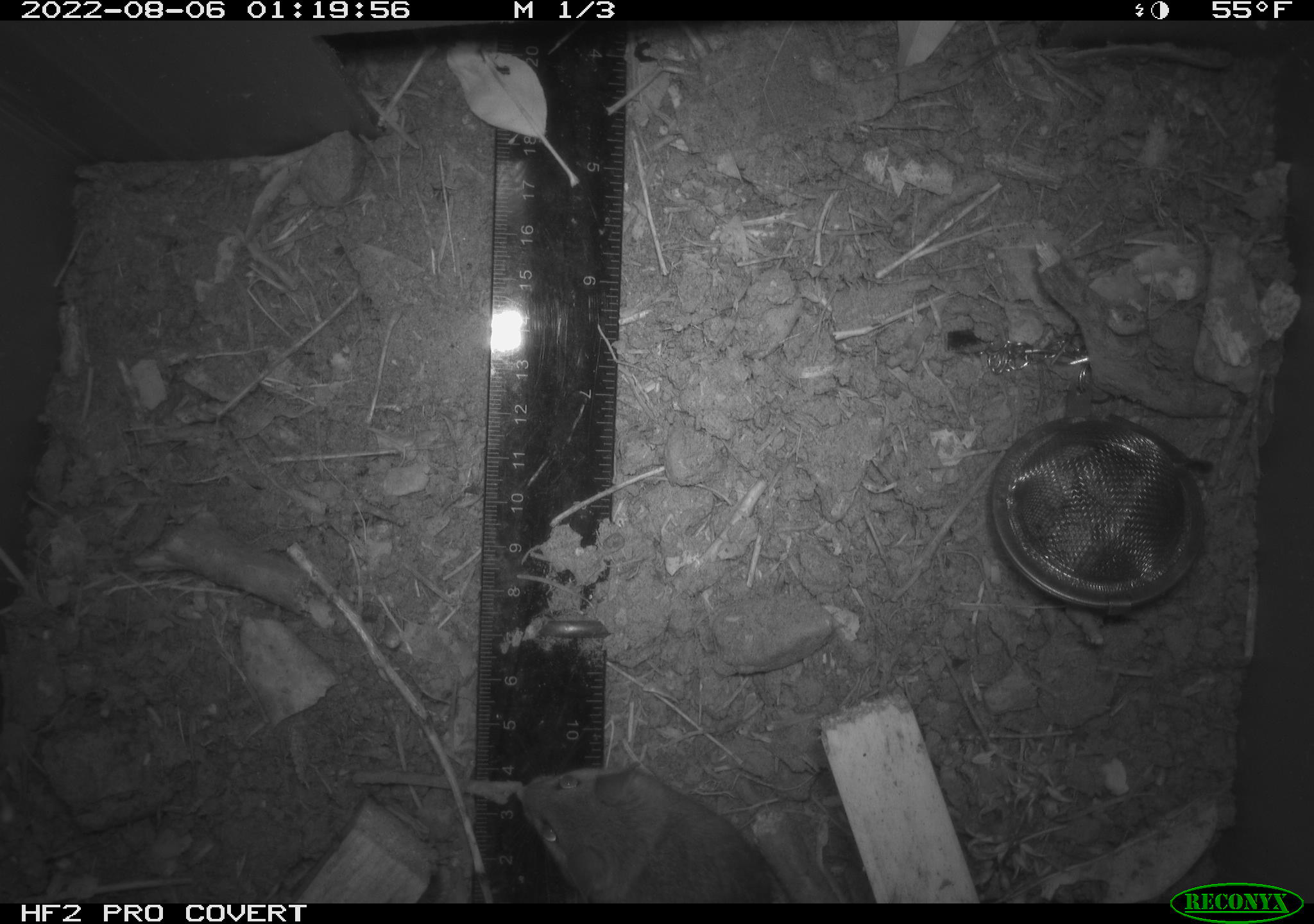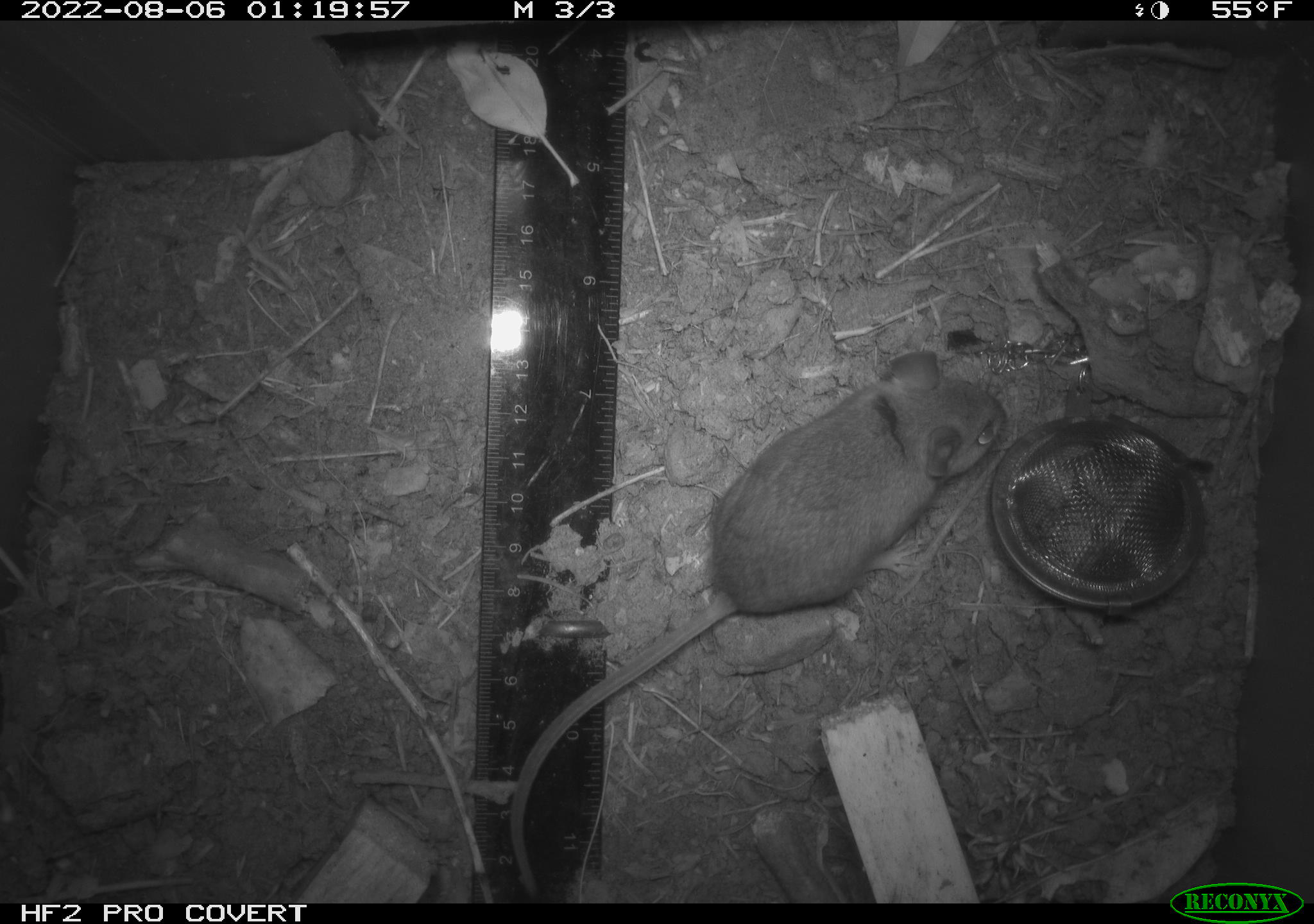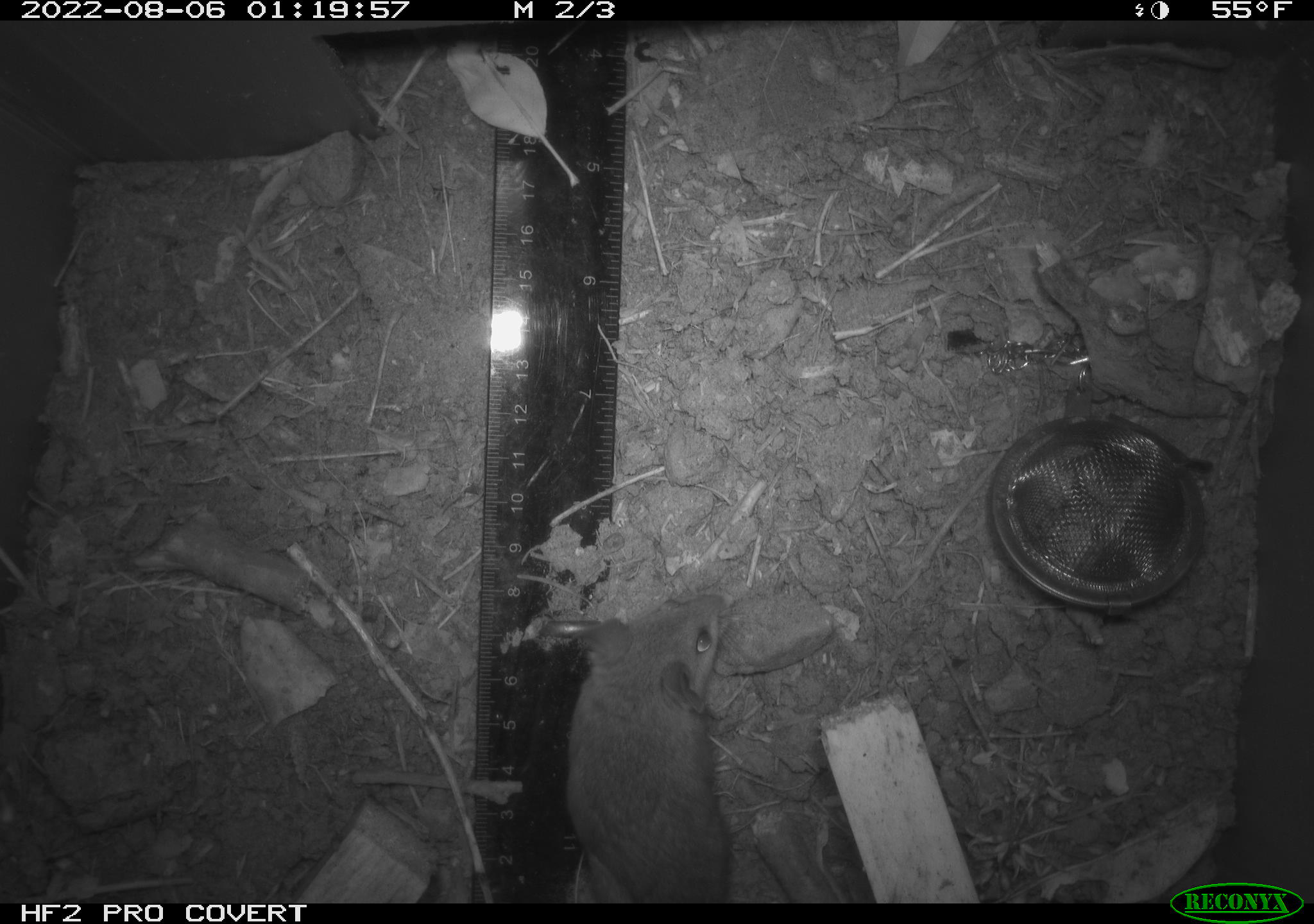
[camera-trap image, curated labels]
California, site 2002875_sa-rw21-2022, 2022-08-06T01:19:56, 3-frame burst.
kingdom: Animalia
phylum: Chordata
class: Mammalia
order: Rodentia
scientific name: Rodentia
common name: mouse species